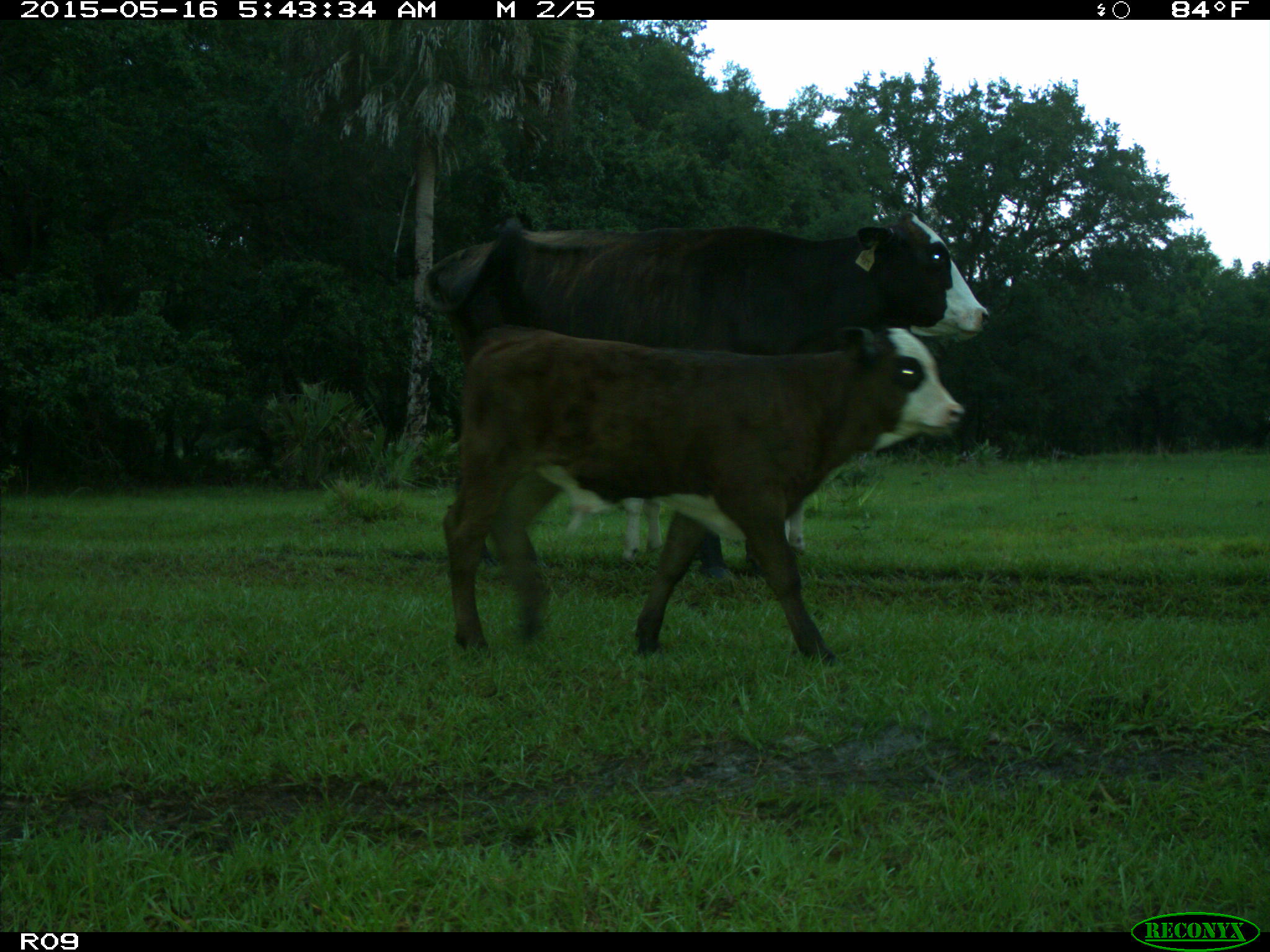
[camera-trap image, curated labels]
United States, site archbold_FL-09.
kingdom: Animalia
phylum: Chordata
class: Mammalia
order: Artiodactyla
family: Bovidae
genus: Bos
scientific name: Bos taurus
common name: domestic cow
Bos taurus (domestic cow).